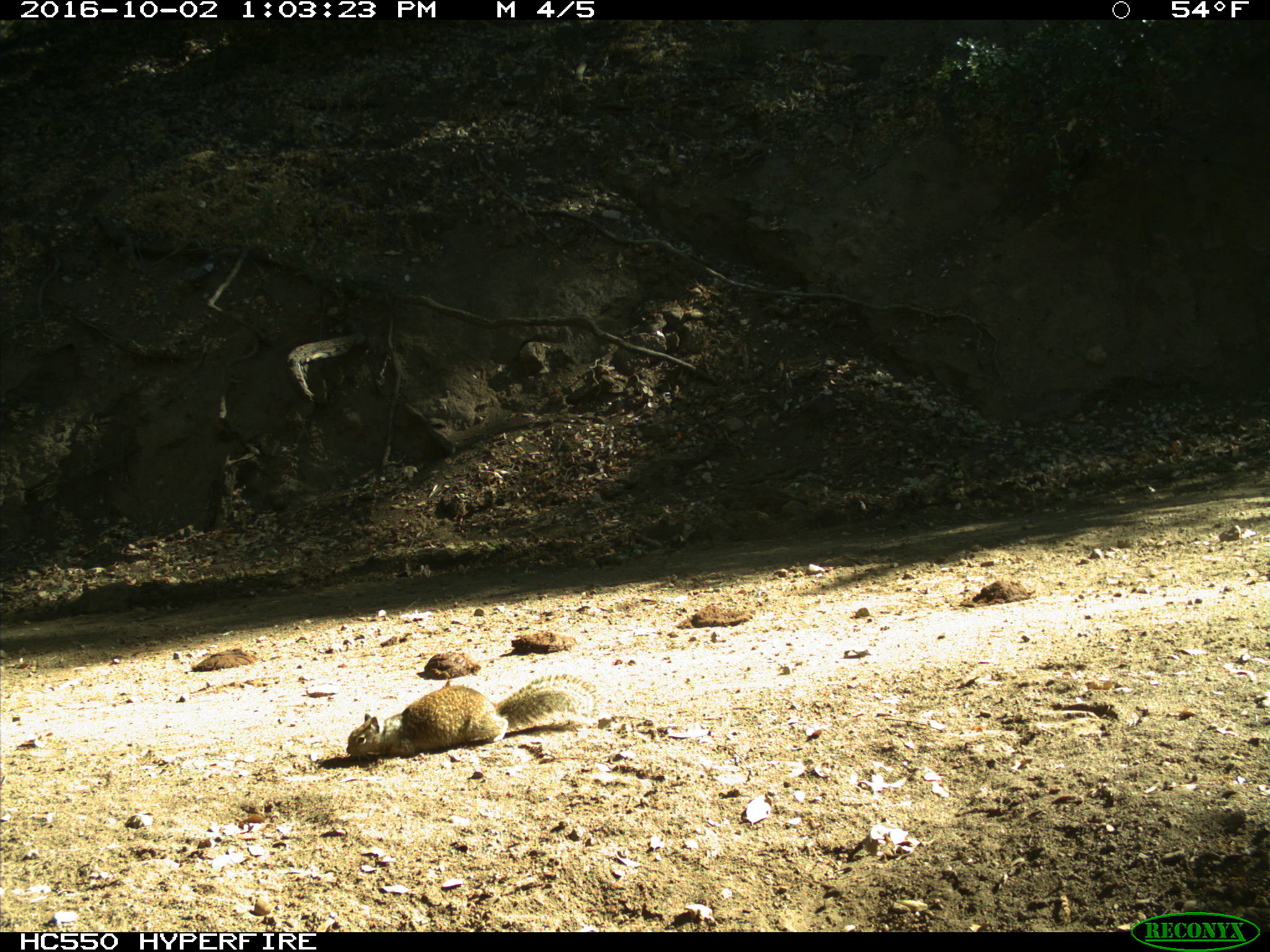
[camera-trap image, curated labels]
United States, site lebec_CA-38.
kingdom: Animalia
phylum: Chordata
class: Mammalia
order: Rodentia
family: Sciuridae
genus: Otospermophilus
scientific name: Otospermophilus beecheyi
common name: california ground squirrel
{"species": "Otospermophilus beecheyi (california ground squirrel)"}